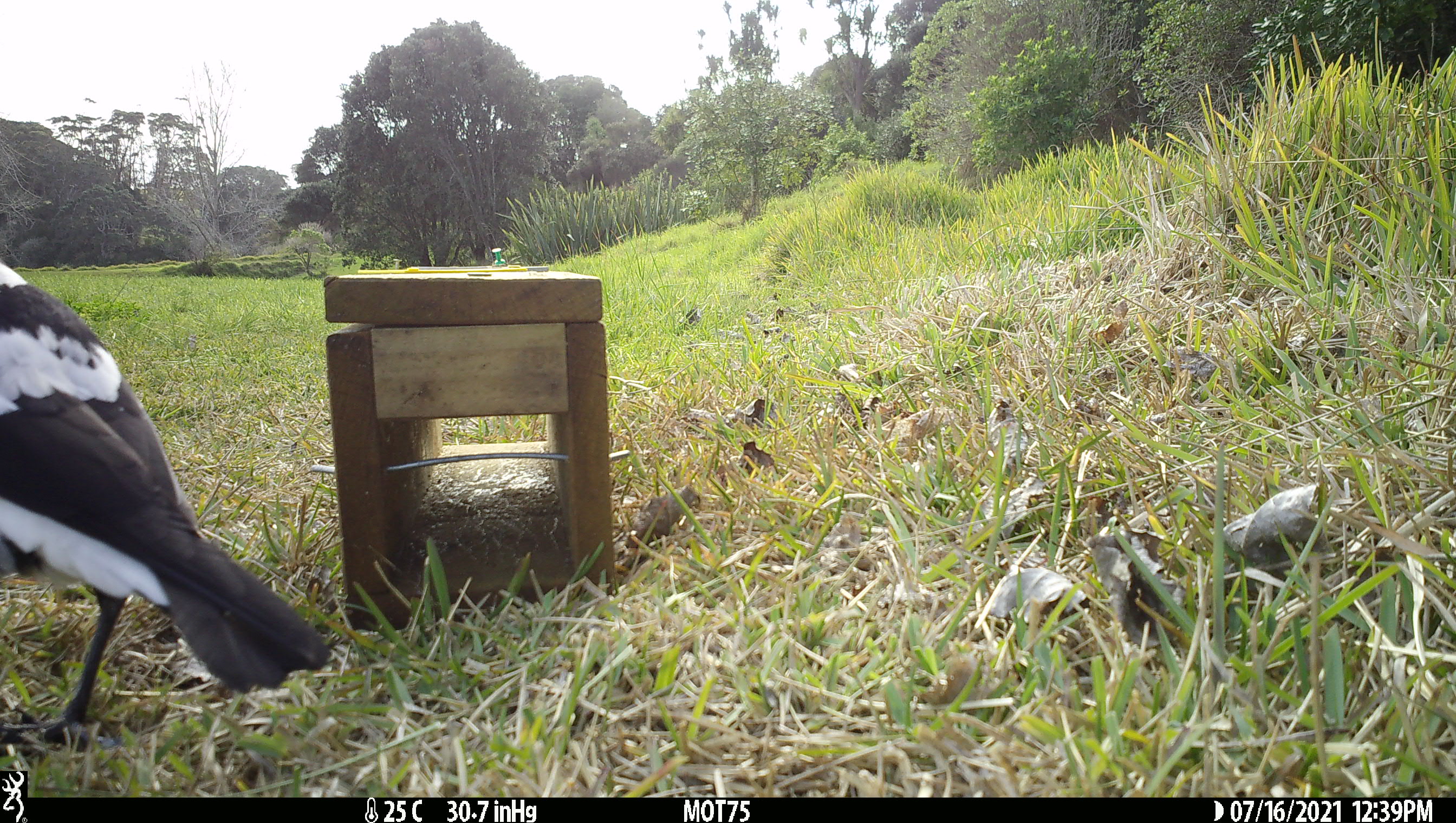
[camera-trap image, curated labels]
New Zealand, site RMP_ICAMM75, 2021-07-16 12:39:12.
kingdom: Animalia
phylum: Chordata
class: Aves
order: Passeriformes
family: Artamidae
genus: Gymnorhina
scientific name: Gymnorhina tibicen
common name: australian magpie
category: magpie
Magpie (australian magpie) (Gymnorhina tibicen).